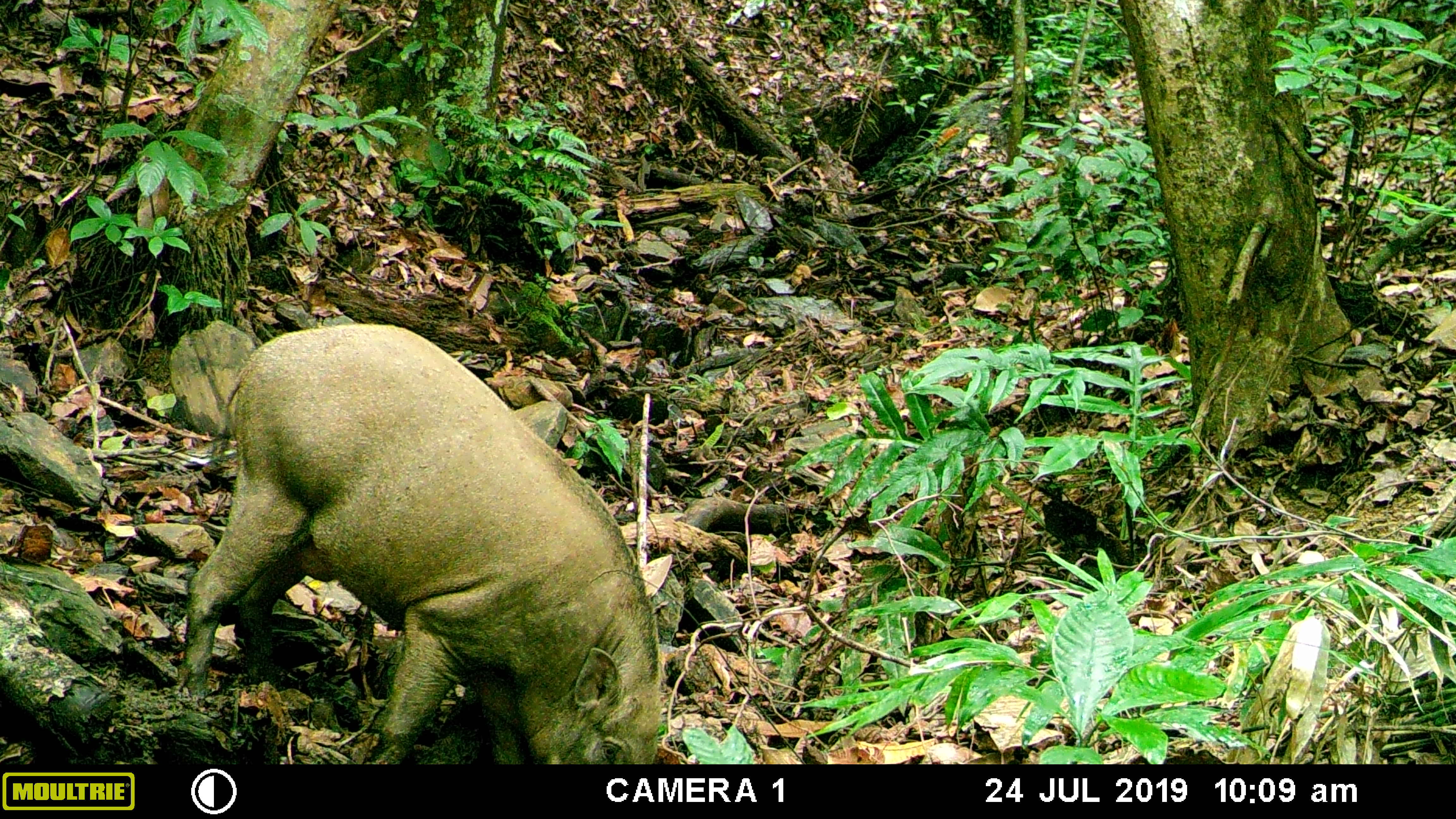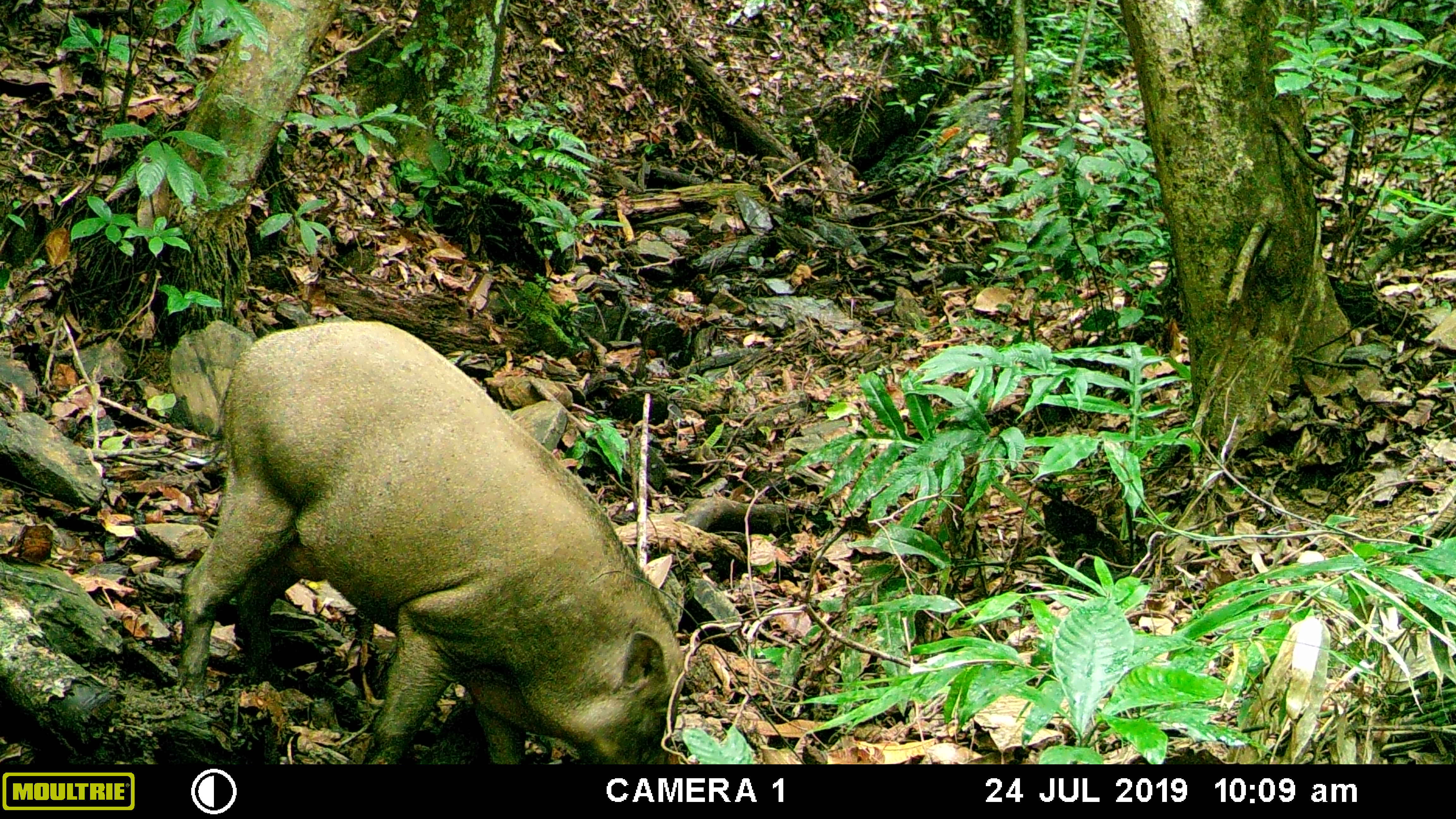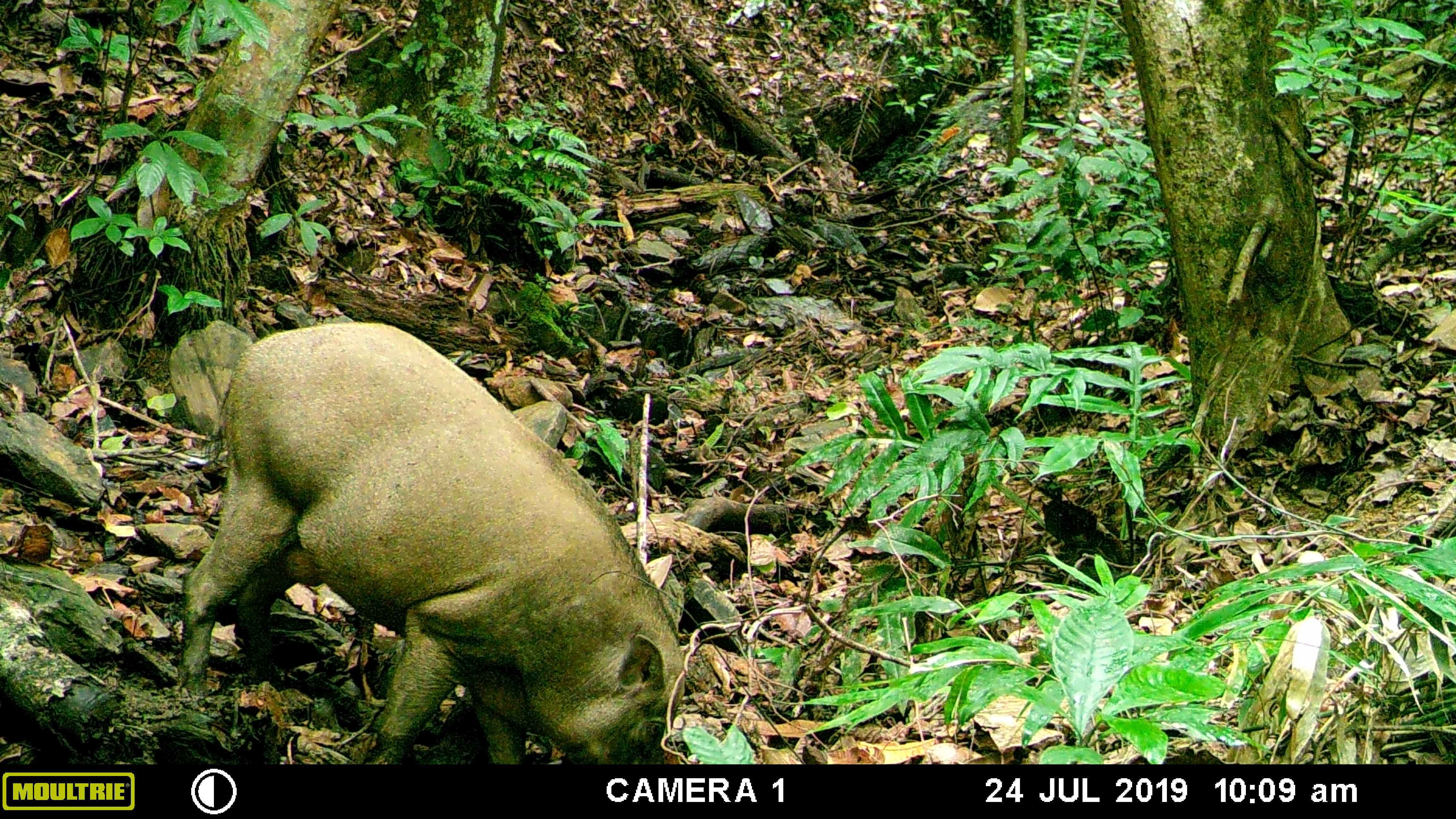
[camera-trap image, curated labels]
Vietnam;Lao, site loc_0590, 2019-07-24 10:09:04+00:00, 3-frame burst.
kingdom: Animalia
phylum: Chordata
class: Mammalia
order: Artiodactyla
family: Suidae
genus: Sus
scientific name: Sus scrofa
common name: eurasian wild pig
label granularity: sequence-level